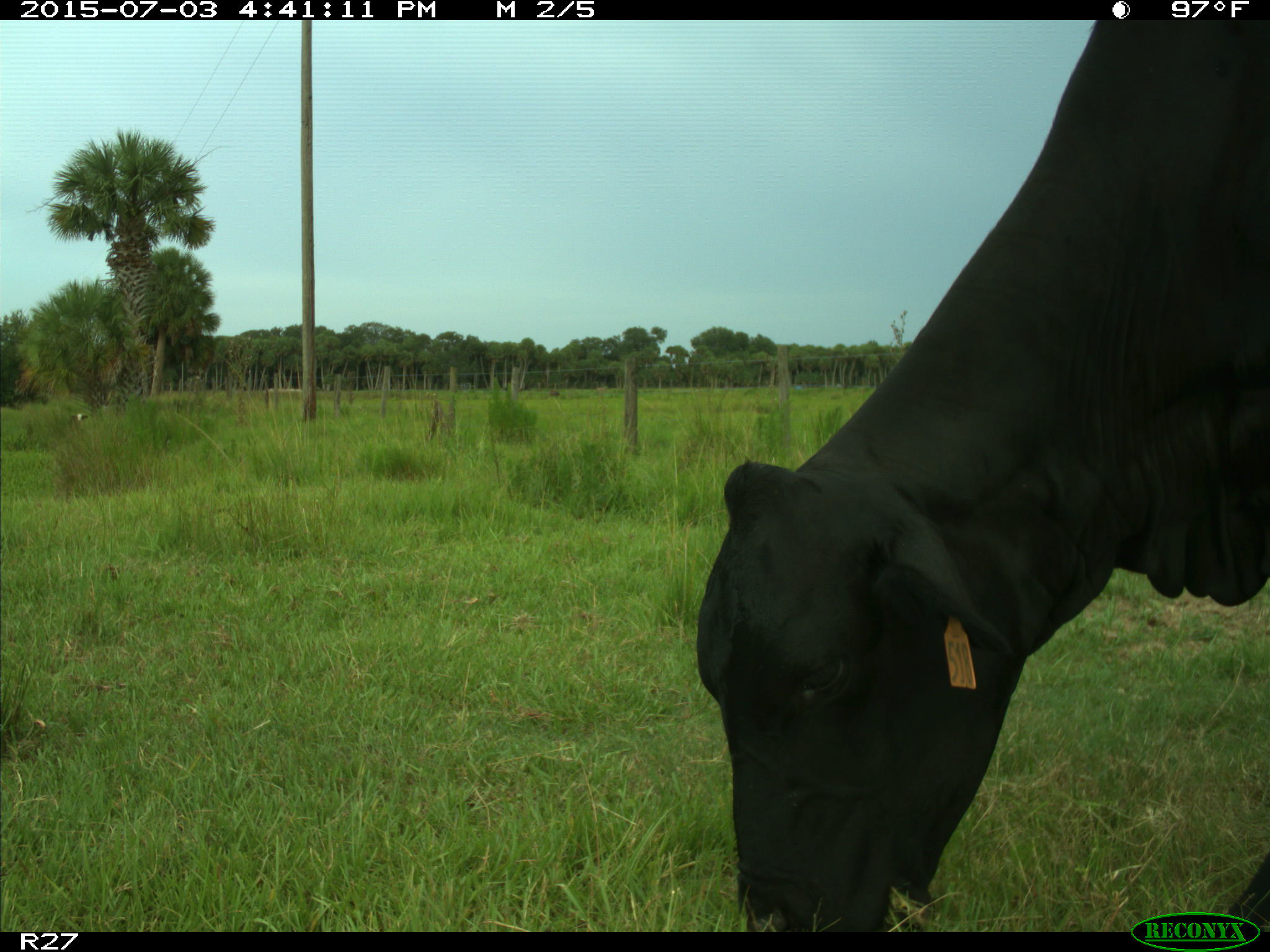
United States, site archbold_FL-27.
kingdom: Animalia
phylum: Chordata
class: Mammalia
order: Artiodactyla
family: Bovidae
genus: Bos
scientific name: Bos taurus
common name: domestic cow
Bos taurus (domestic cow).